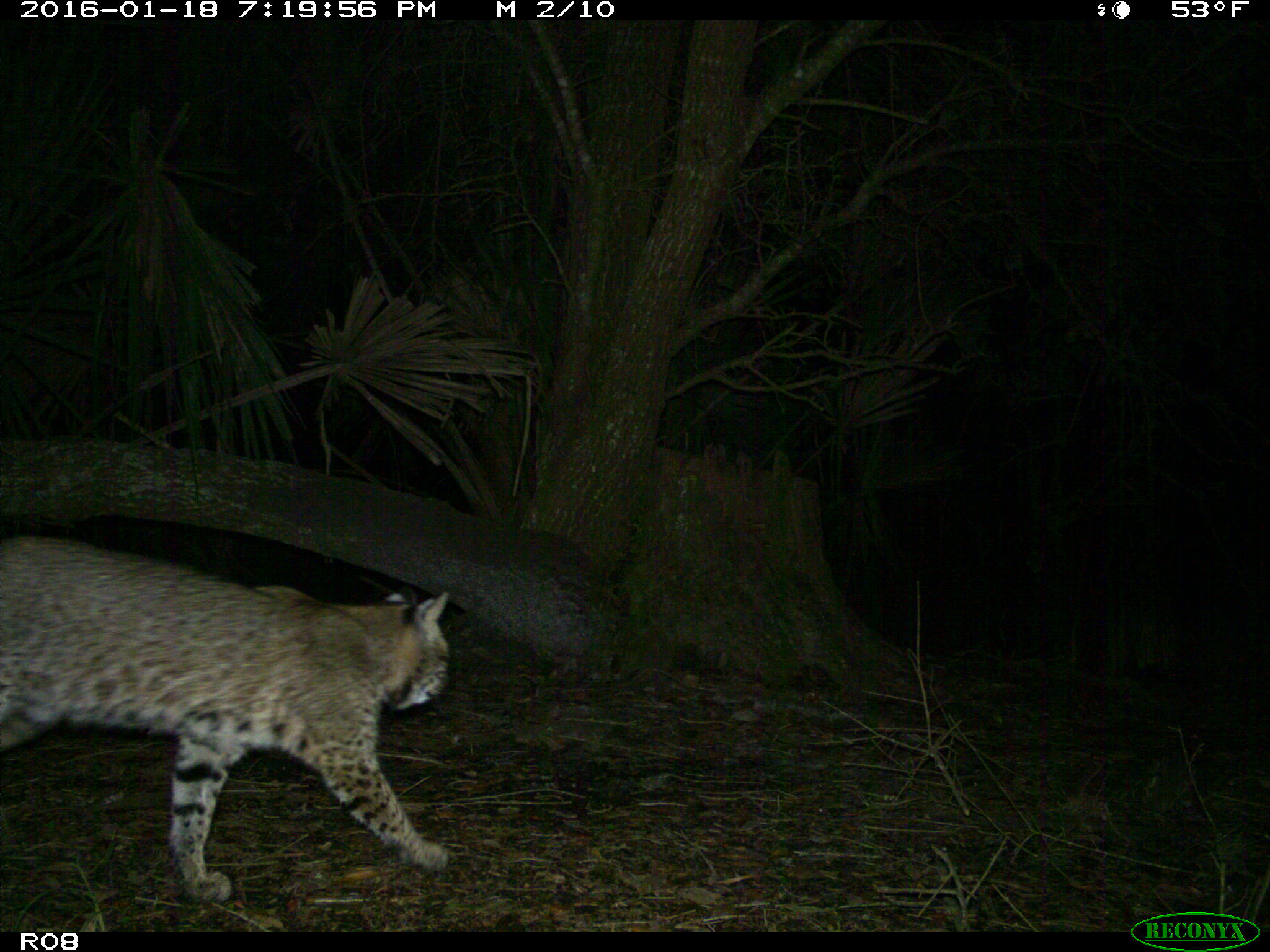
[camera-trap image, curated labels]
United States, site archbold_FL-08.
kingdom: Animalia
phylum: Chordata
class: Mammalia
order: Carnivora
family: Felidae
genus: Lynx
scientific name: Lynx rufus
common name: bobcat